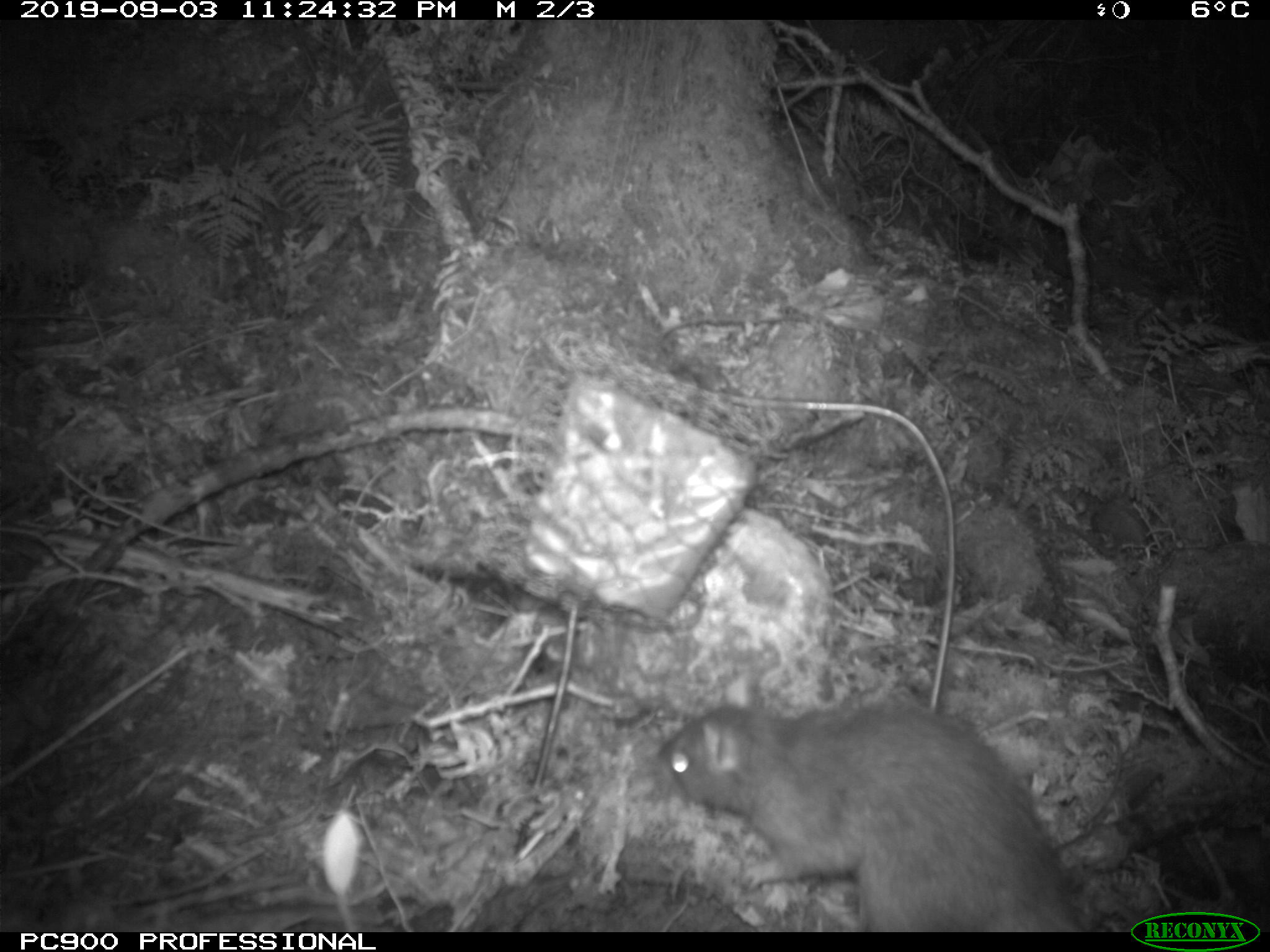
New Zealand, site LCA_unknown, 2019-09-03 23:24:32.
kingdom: Animalia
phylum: Chordata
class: Mammalia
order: Rodentia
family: Muridae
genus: Rattus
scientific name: Rattus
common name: rat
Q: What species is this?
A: Rat (Rattus).